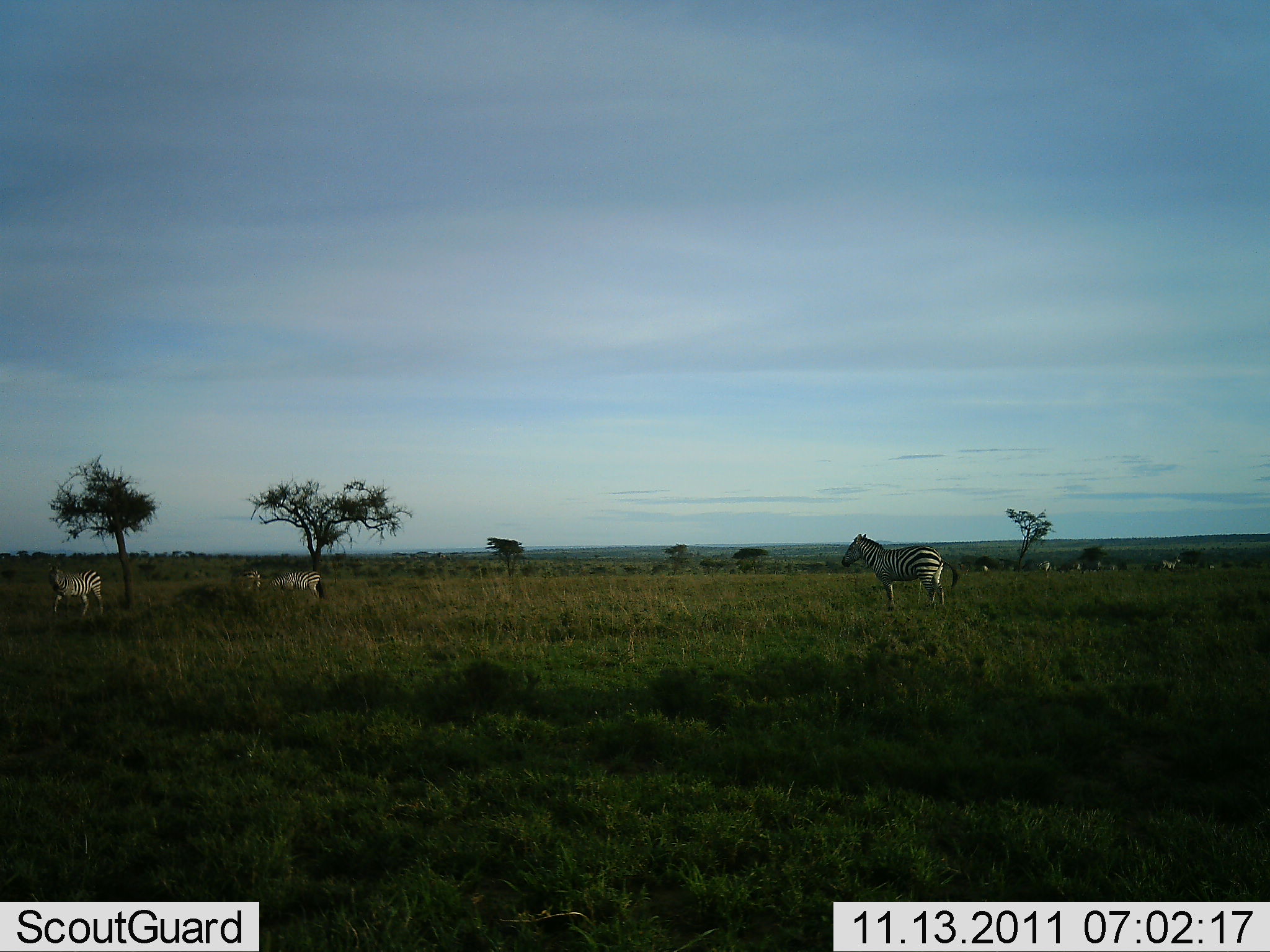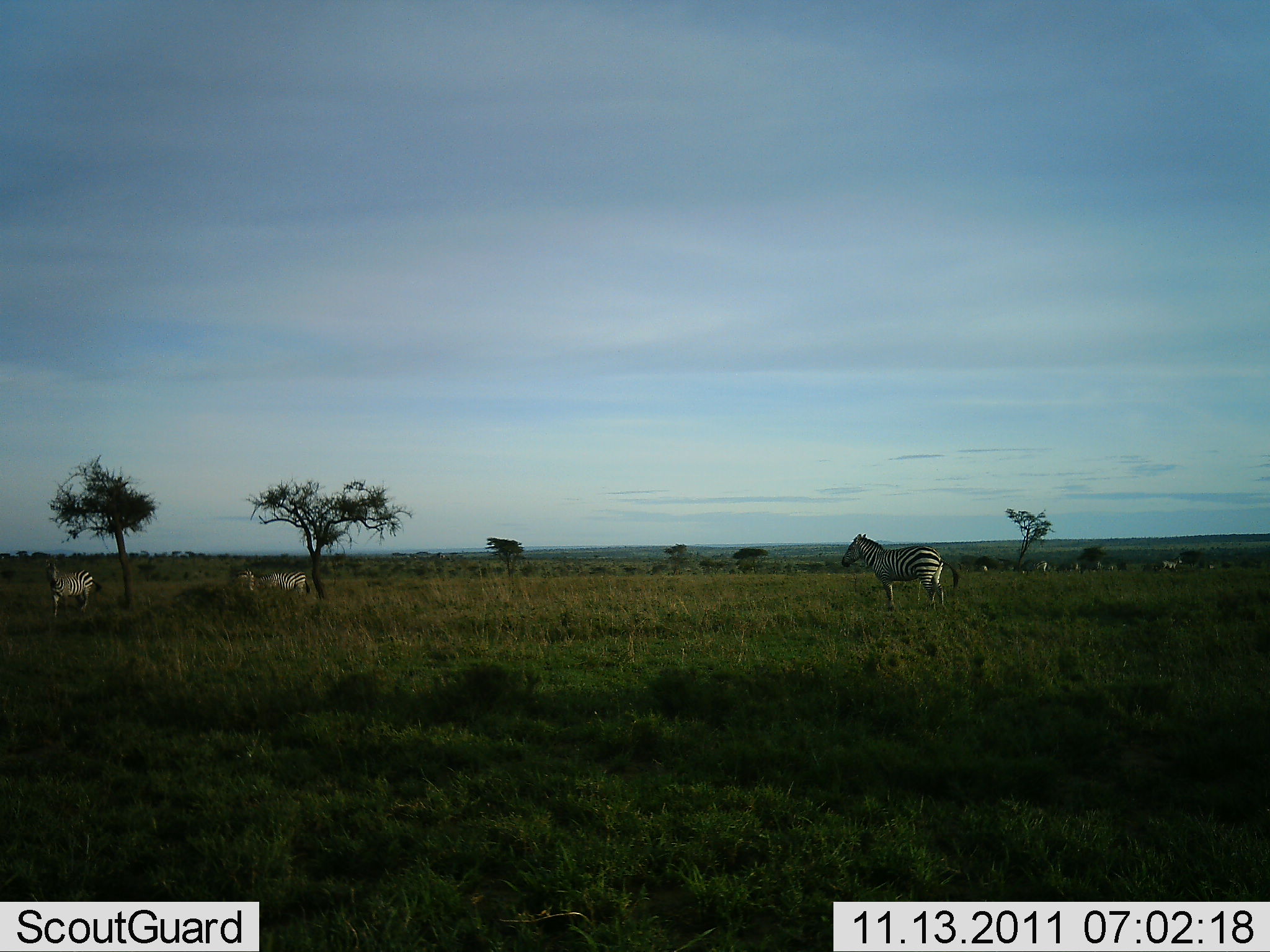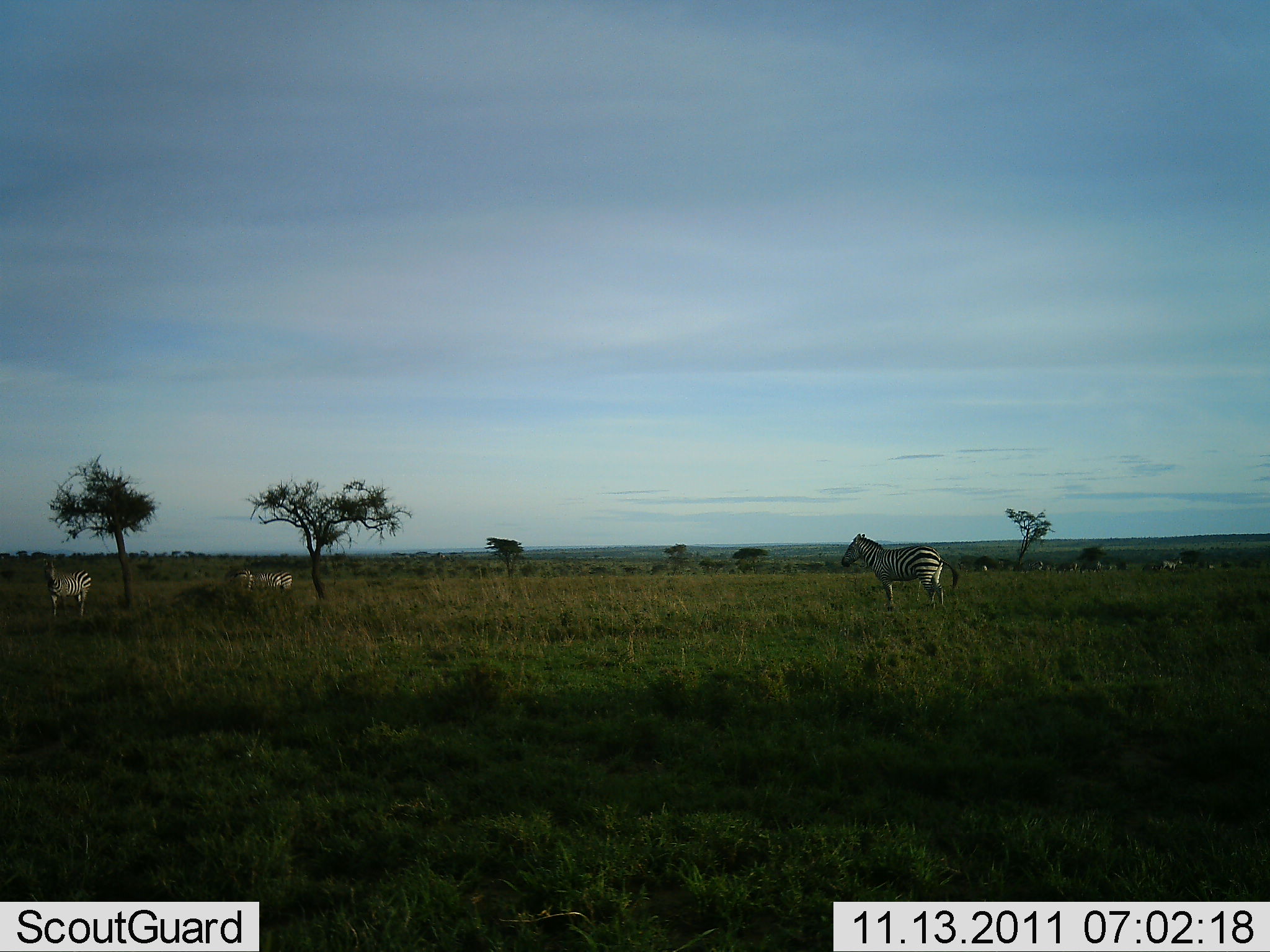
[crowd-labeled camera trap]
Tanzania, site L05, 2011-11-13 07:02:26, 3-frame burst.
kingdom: Animalia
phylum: Chordata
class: Mammalia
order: Perissodactyla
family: Equidae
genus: Equus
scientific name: Equus quagga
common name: plains zebra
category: zebra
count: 4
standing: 92%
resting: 0%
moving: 62%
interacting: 0%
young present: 0%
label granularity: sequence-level